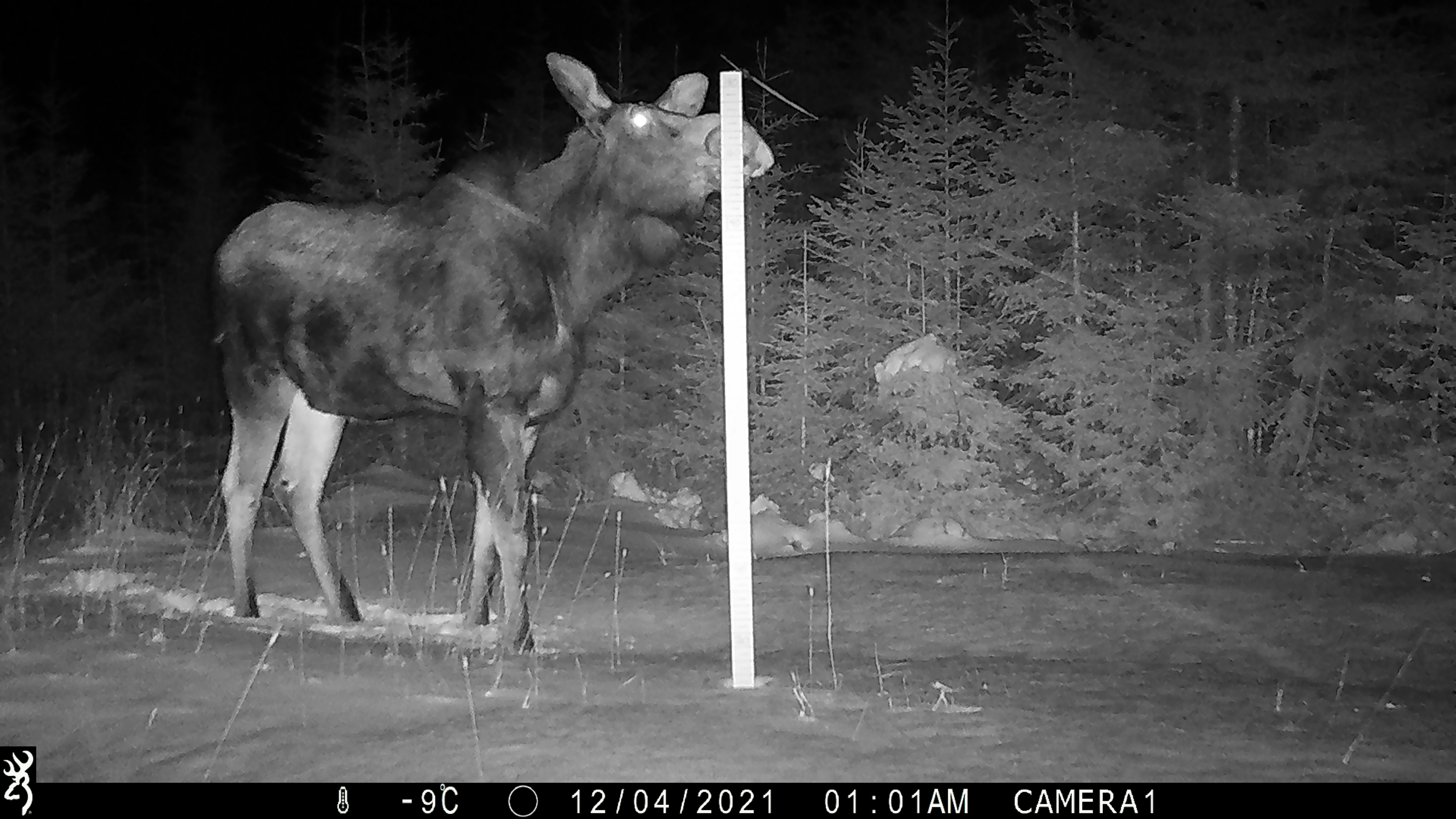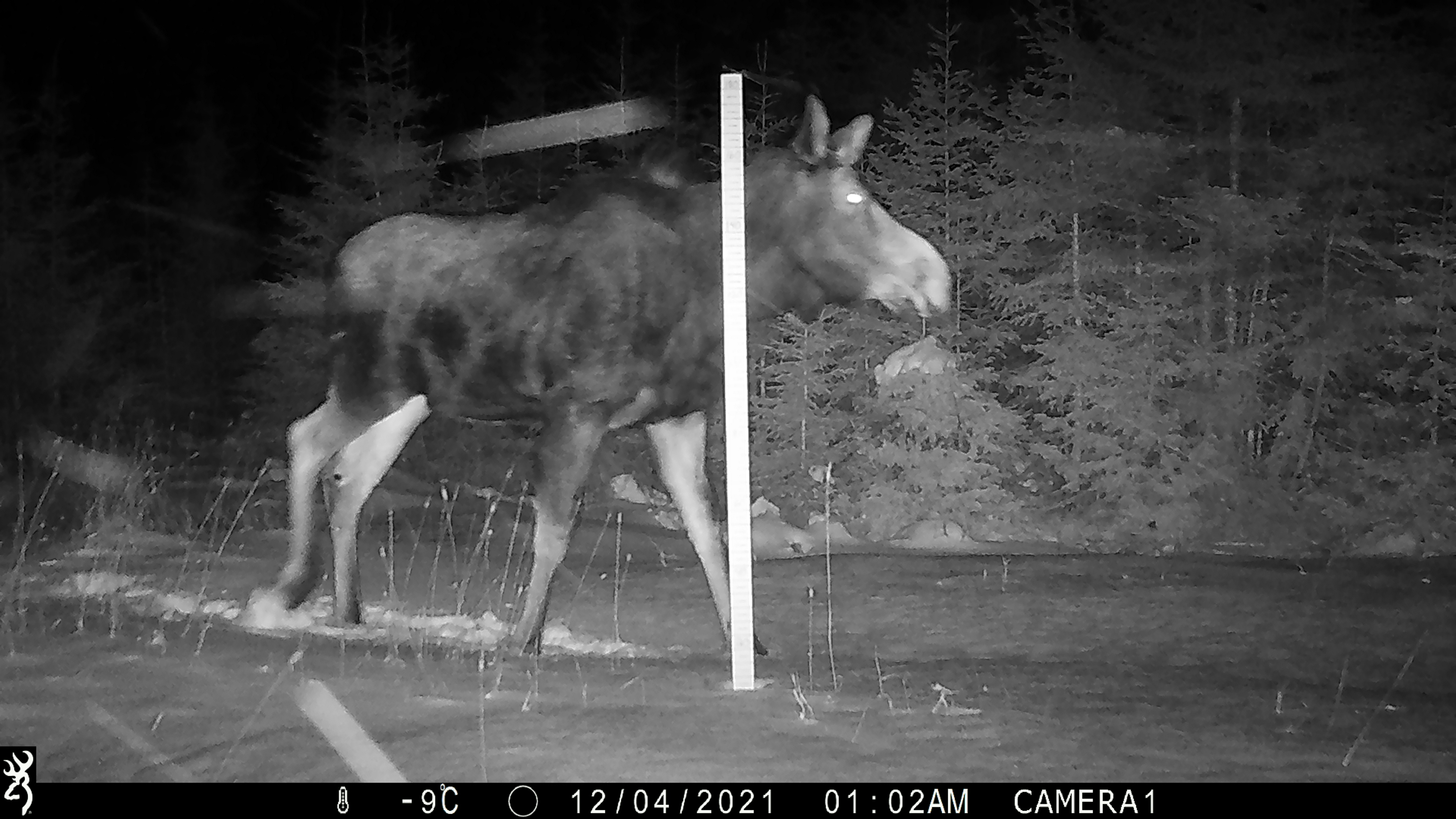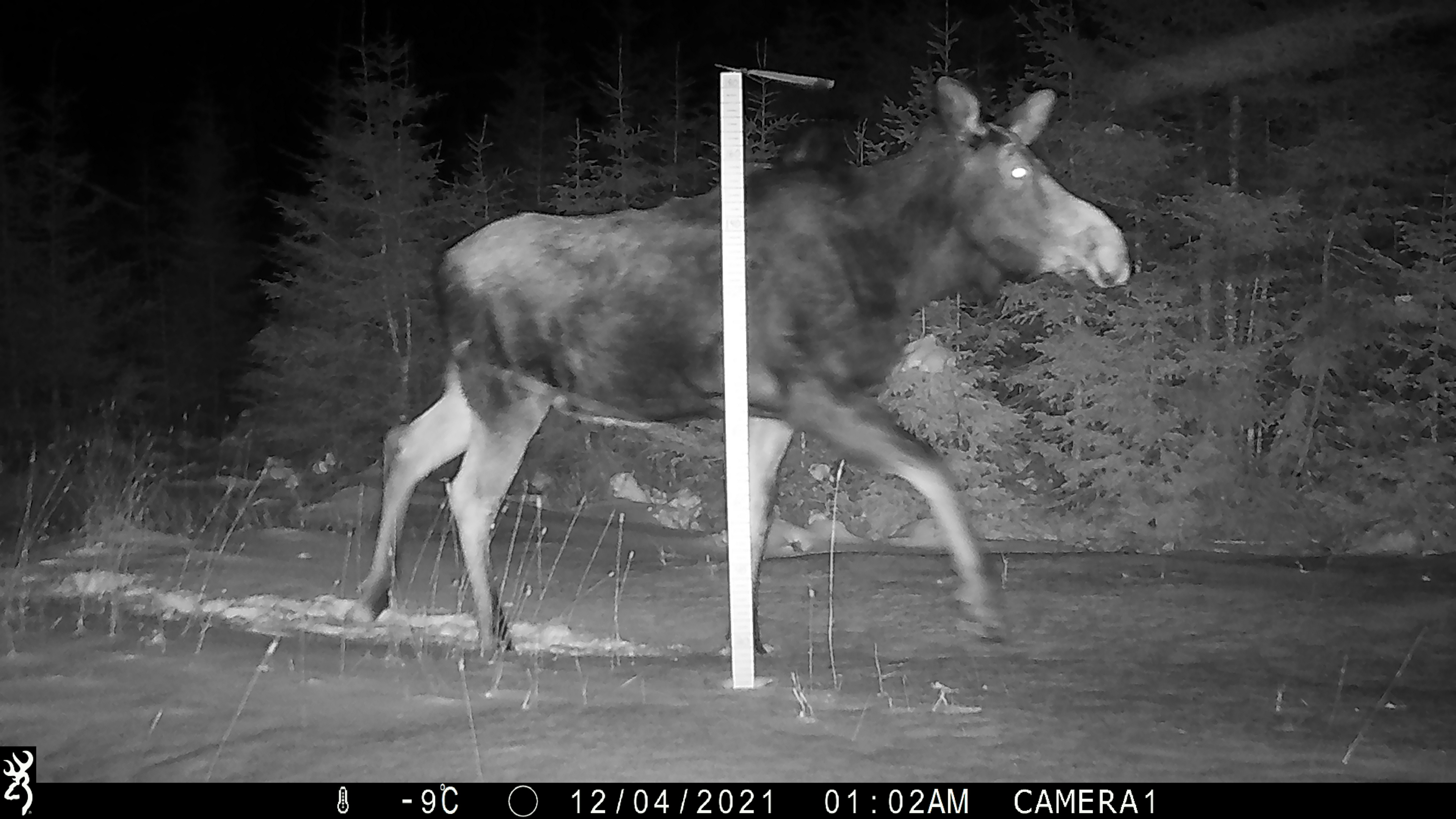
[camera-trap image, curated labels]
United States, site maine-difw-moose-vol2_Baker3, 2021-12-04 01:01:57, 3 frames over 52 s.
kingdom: Animalia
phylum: Chordata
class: Mammalia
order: Artiodactyla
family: Cervidae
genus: Alces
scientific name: Alces alces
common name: moose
Moose (Alces alces).